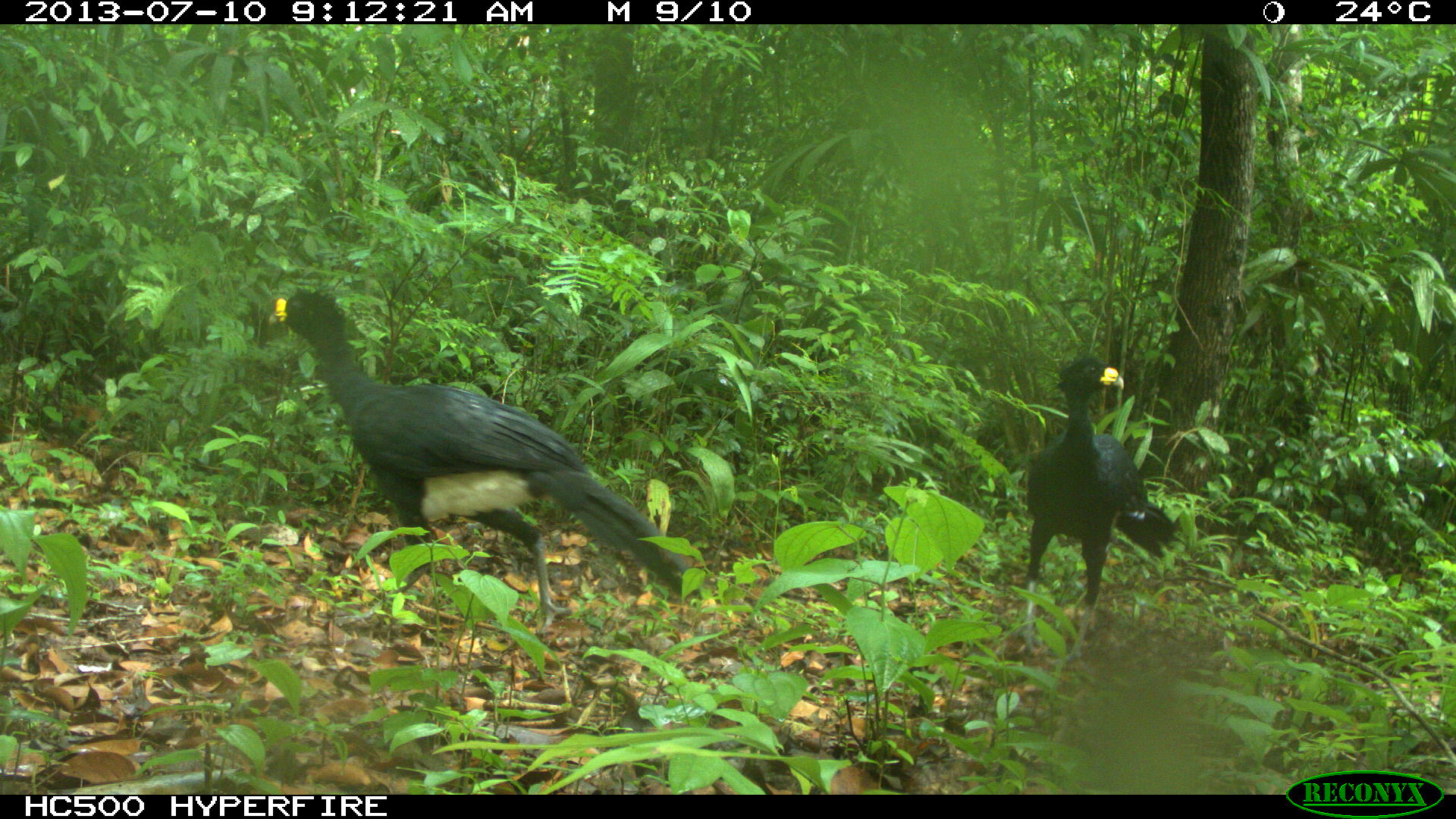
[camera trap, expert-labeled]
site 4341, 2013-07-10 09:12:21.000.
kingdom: Animalia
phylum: Chordata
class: Aves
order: Galliformes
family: Cracidae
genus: Crax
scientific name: Crax rubra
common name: great curassow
Crax rubra (great curassow), count 2, sex male.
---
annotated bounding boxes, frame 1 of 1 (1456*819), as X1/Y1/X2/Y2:
crax rubra: 274/287/707/636; 1027/353/1183/659